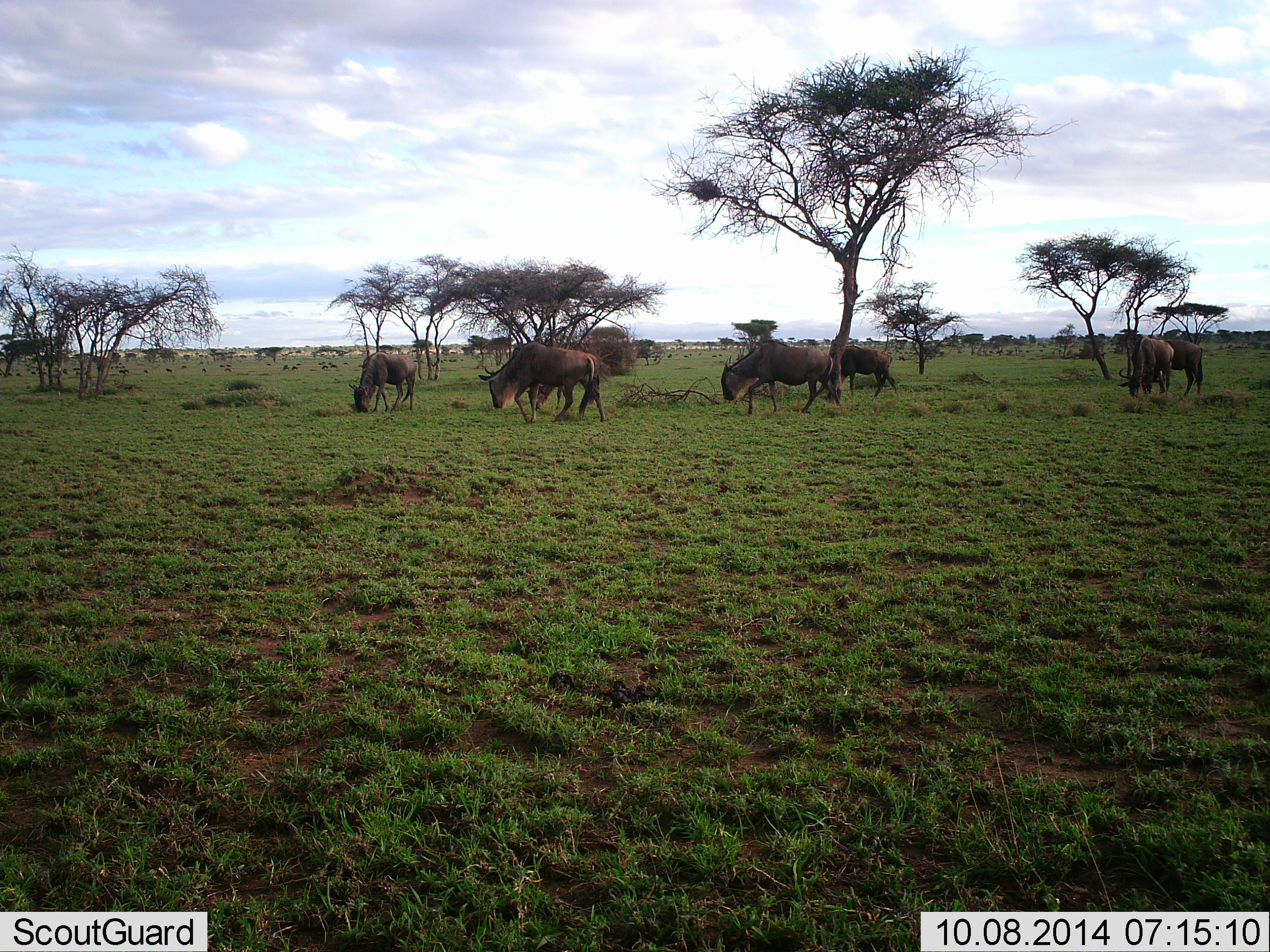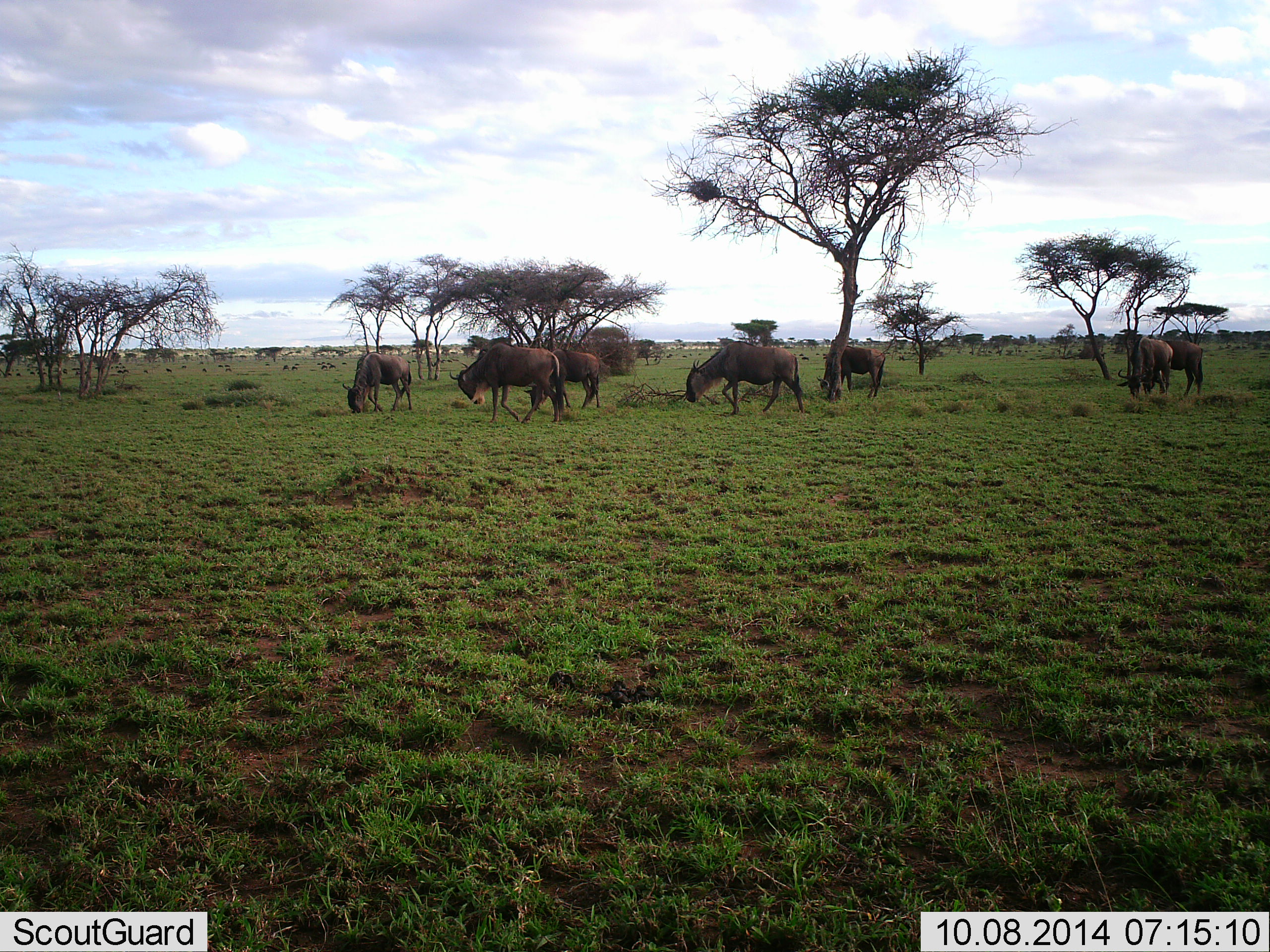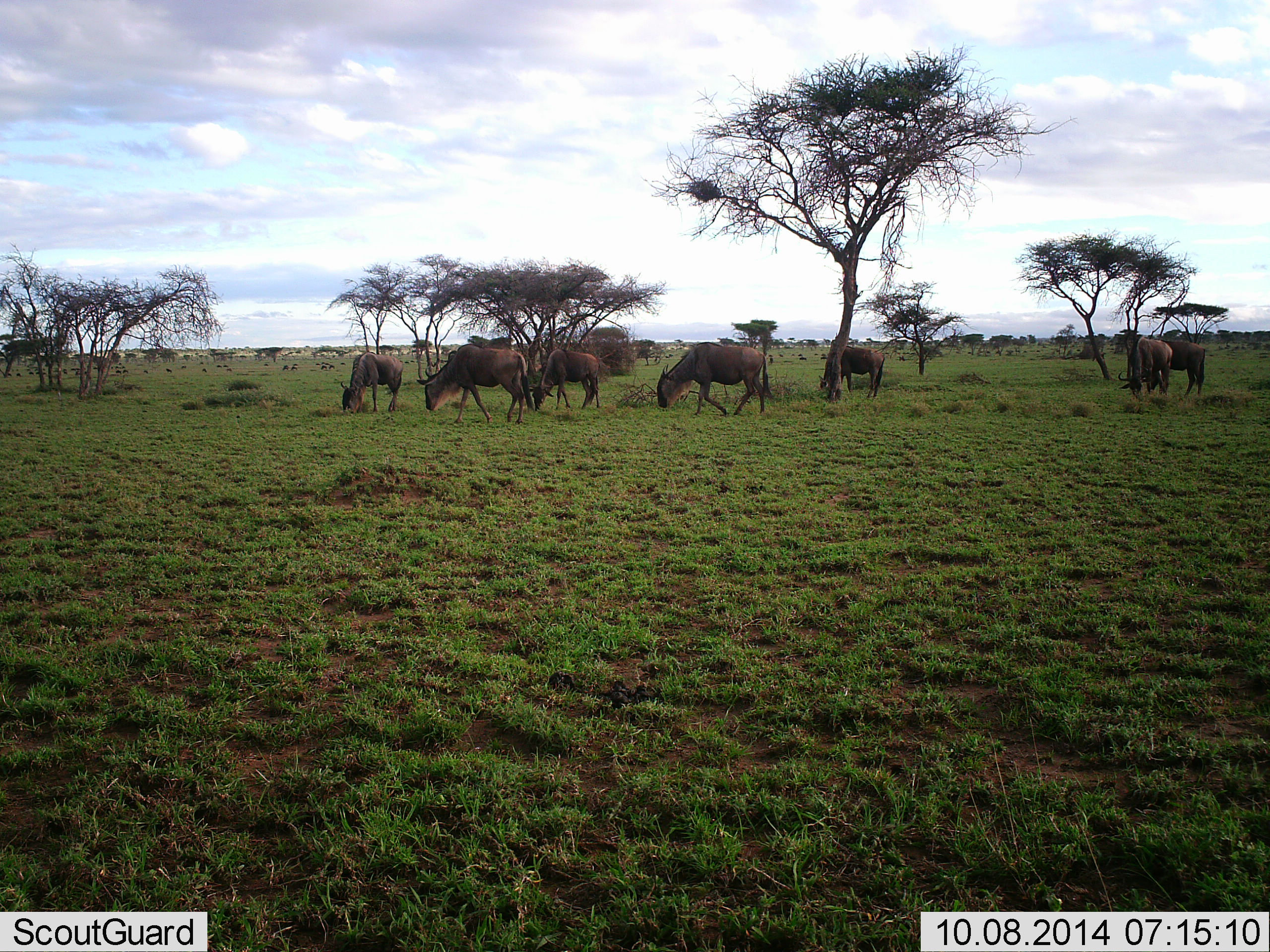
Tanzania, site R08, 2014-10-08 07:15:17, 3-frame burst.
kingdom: Animalia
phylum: Chordata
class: Mammalia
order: Artiodactyla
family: Bovidae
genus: Connochaetes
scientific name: Connochaetes taurinus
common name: blue wildebeest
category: wildebeest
Wildebeest (blue wildebeest) (Connochaetes taurinus), count 10. Behavior (volunteer vote fractions): standing 40%, resting 0%, moving 50%, interacting 0%. Young present (vote fraction): 0%. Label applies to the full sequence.